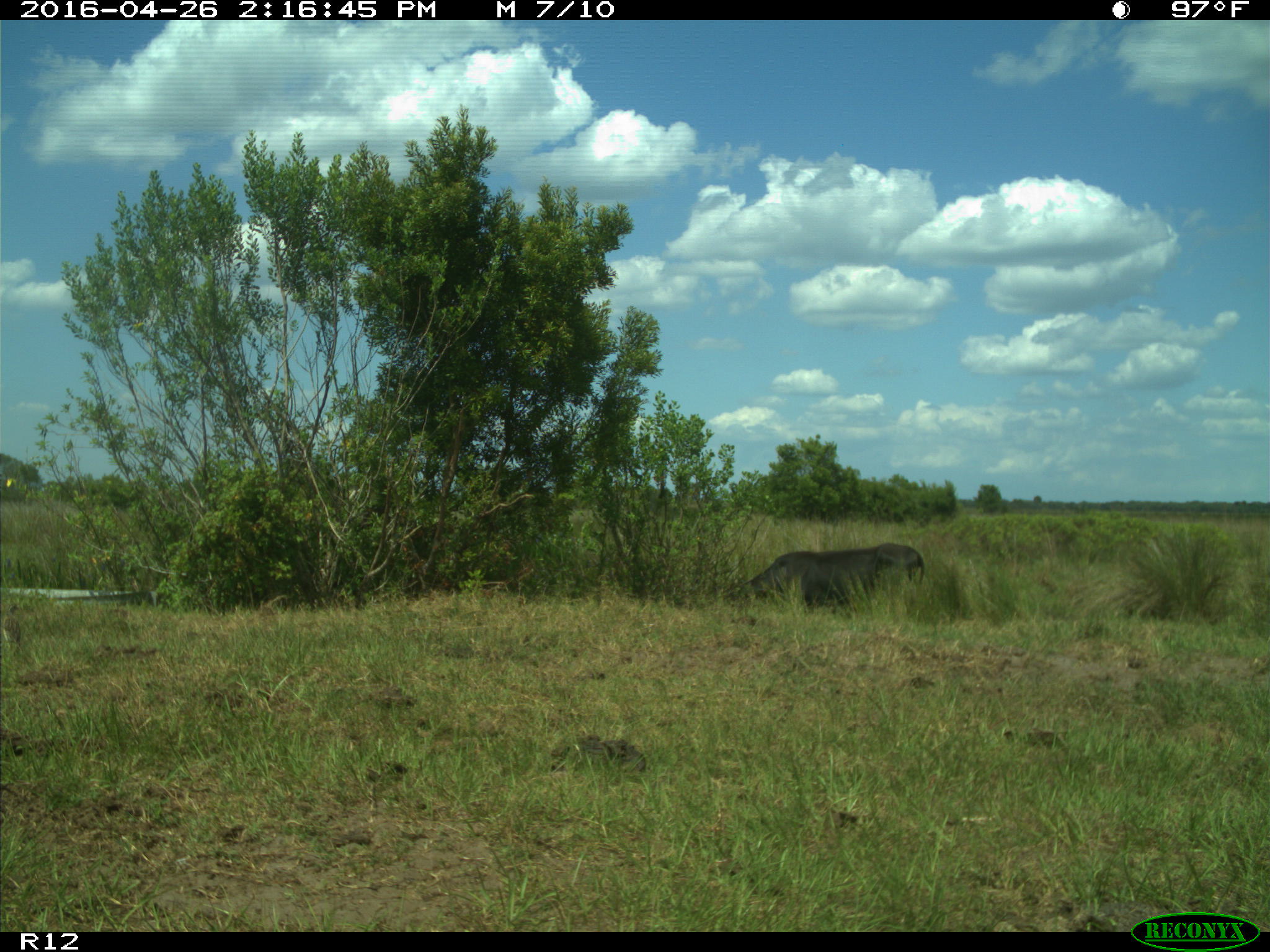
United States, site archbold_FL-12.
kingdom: Animalia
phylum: Chordata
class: Mammalia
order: Artiodactyla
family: Bovidae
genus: Bos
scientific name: Bos taurus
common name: domestic cow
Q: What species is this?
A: Bos taurus (domestic cow).